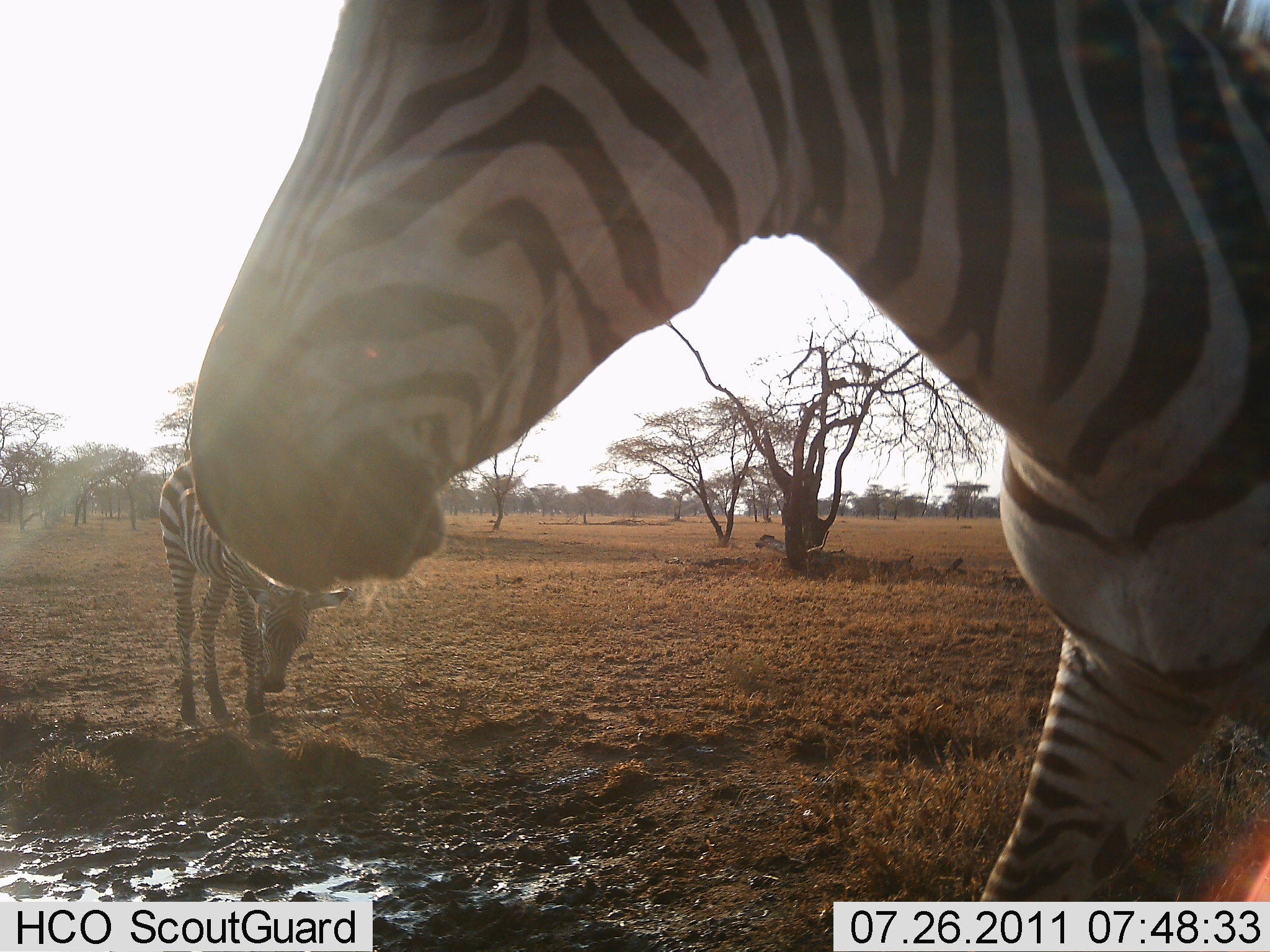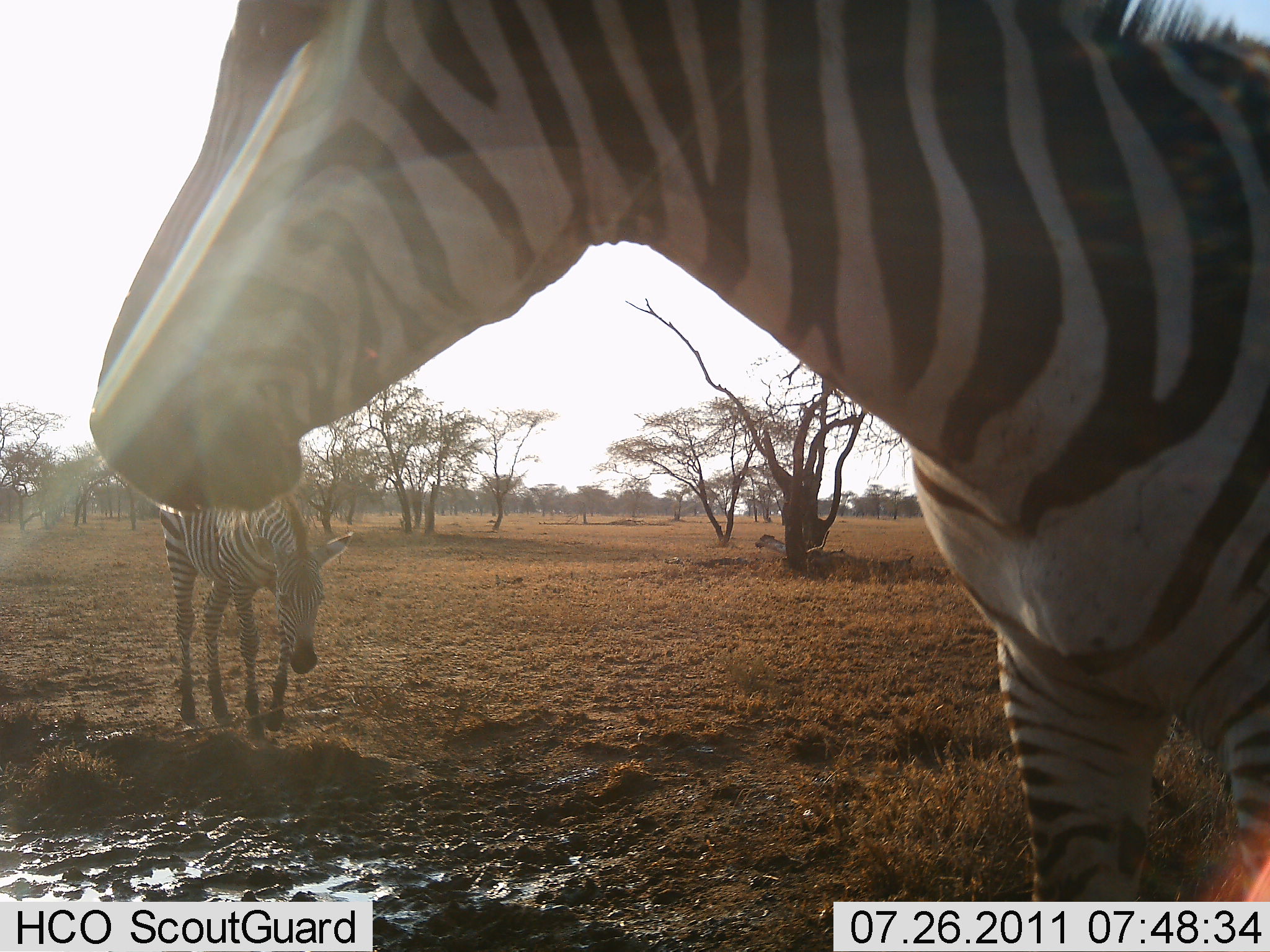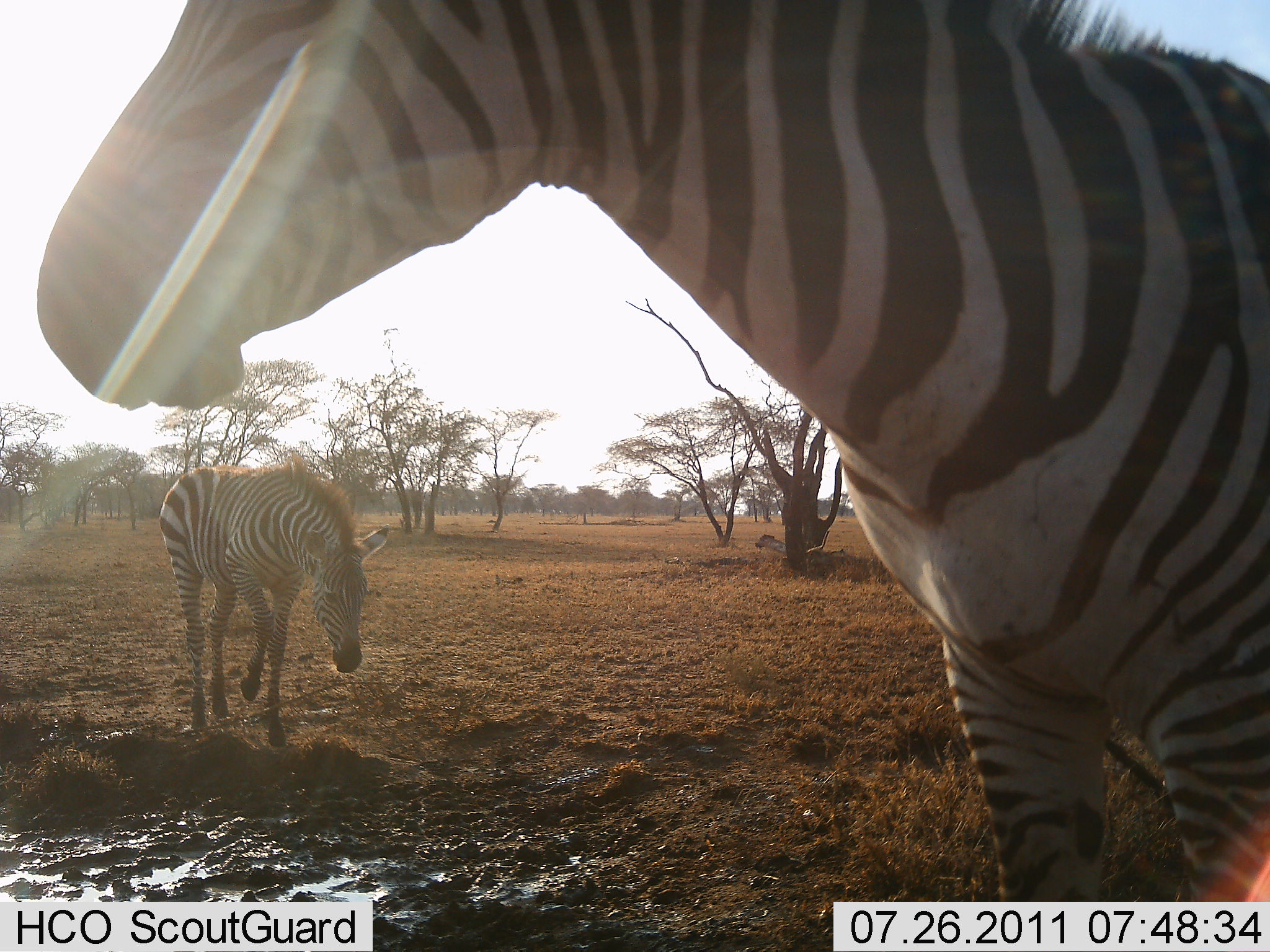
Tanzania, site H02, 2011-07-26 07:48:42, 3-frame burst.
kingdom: Animalia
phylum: Chordata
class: Mammalia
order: Perissodactyla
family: Equidae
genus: Equus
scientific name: Equus quagga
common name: plains zebra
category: zebra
Zebra (plains zebra) (Equus quagga), count 2. Behavior (volunteer vote fractions): standing 50%, resting 0%, moving 30%, interacting 10%. Young present (vote fraction): 10%. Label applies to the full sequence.